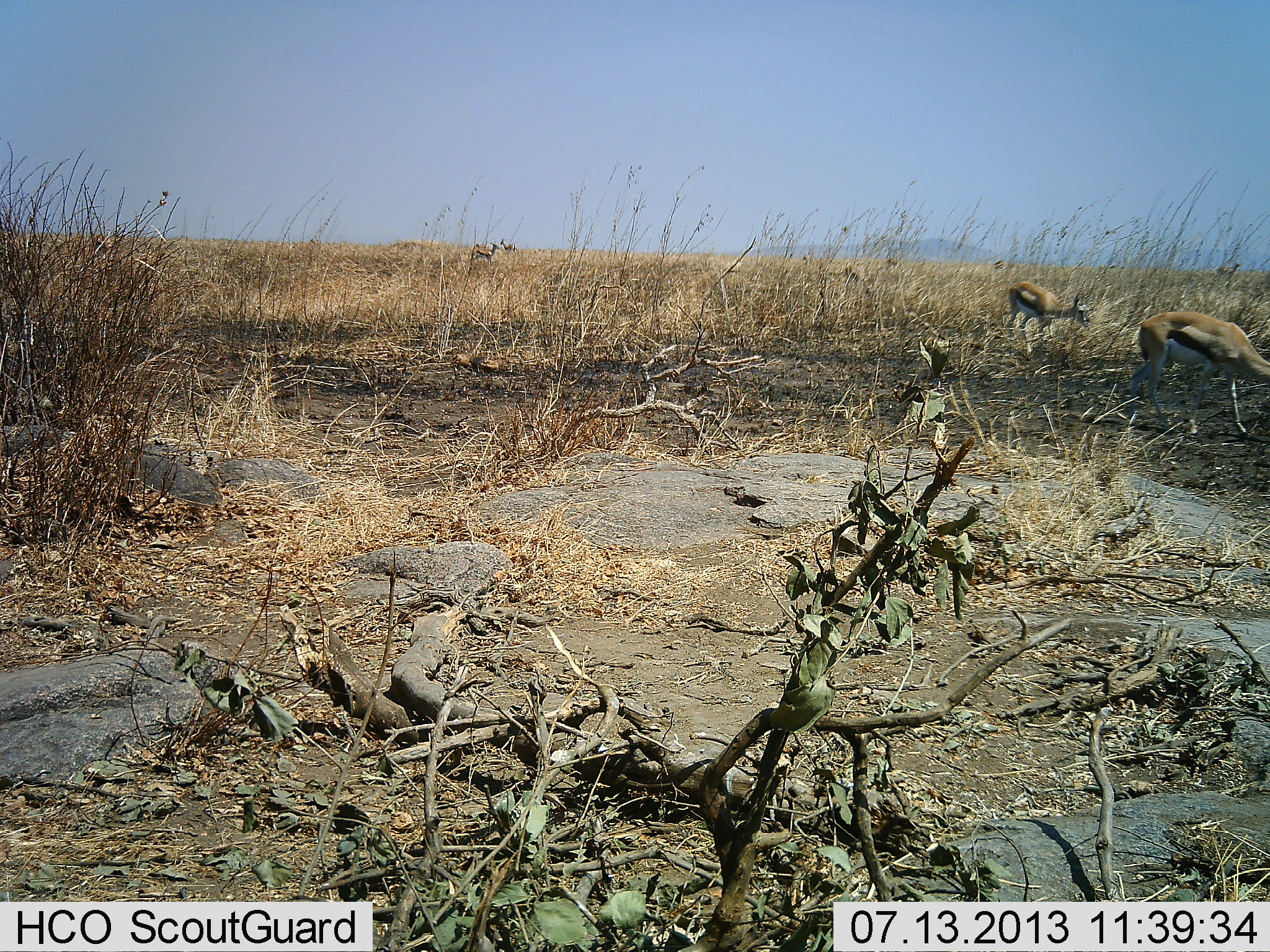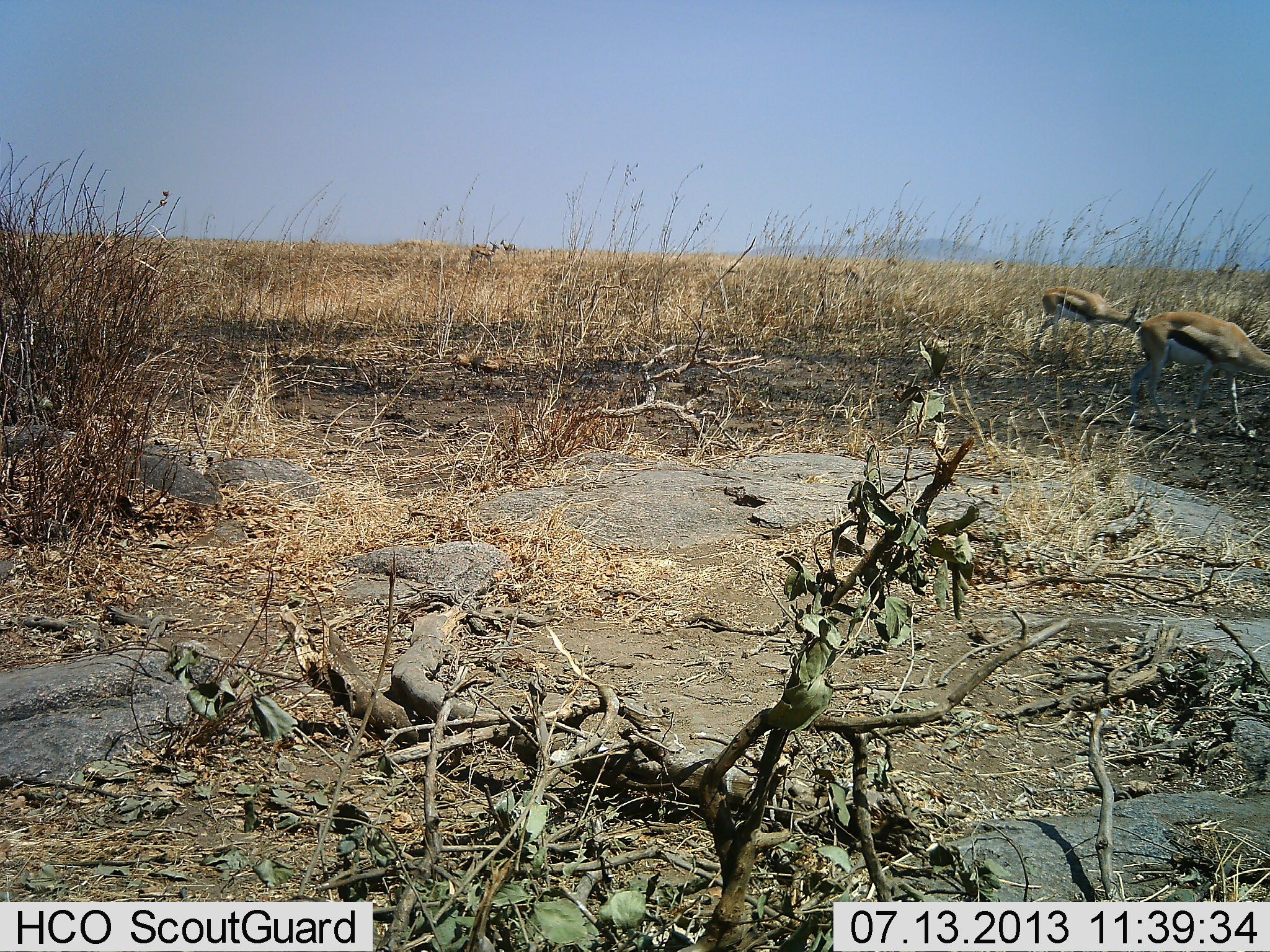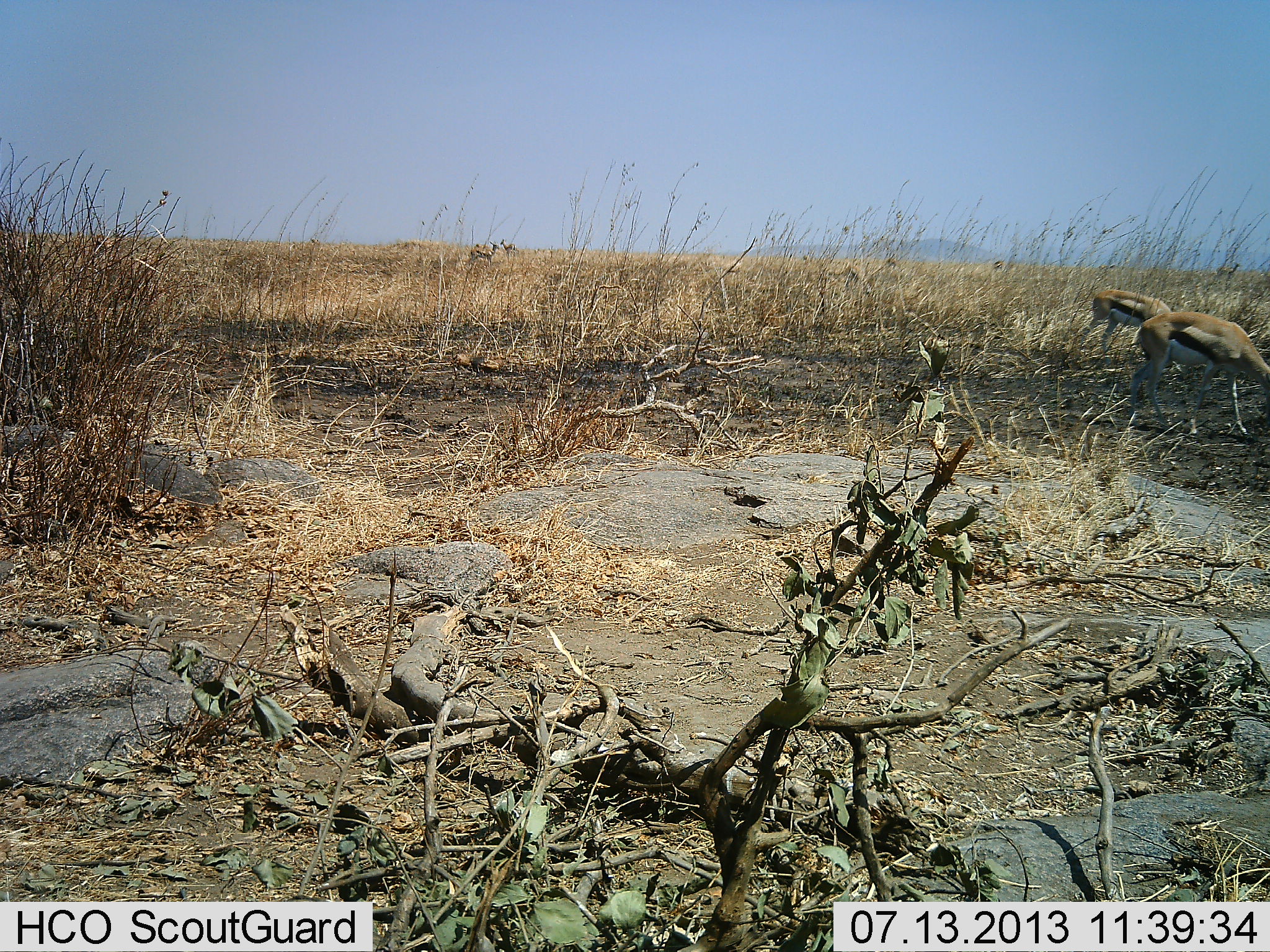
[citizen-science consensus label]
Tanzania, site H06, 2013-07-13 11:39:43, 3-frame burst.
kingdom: Animalia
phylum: Chordata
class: Mammalia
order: Artiodactyla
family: Bovidae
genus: Eudorcas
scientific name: Eudorcas thomsonii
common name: thomson's gazelle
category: gazellethomsons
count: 2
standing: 20%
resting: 0%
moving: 40%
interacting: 0%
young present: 0%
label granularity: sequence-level